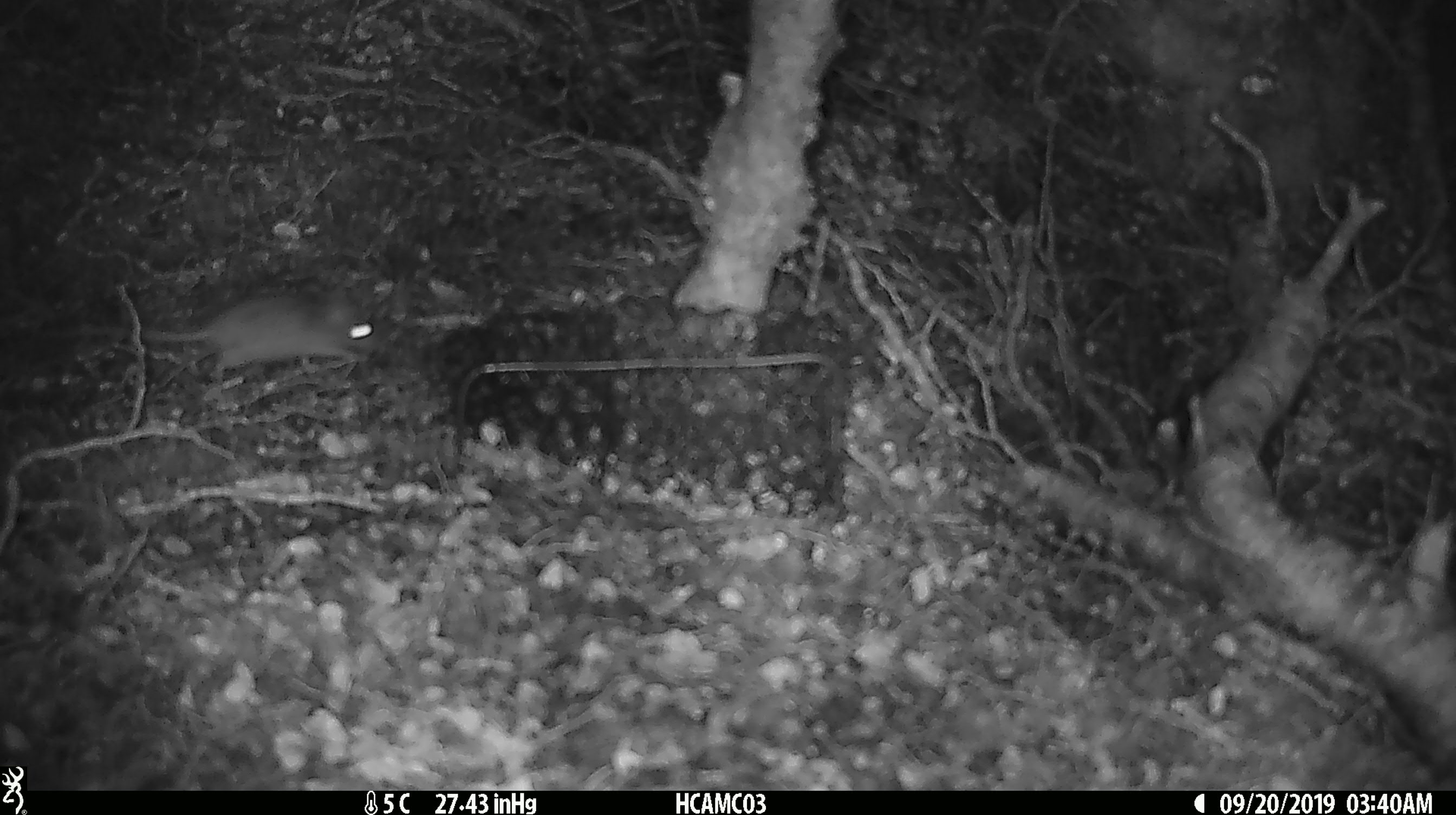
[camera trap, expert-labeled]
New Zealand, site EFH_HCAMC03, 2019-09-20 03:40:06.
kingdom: Animalia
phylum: Chordata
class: Mammalia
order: Rodentia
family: Muridae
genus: Mus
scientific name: Mus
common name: mouse